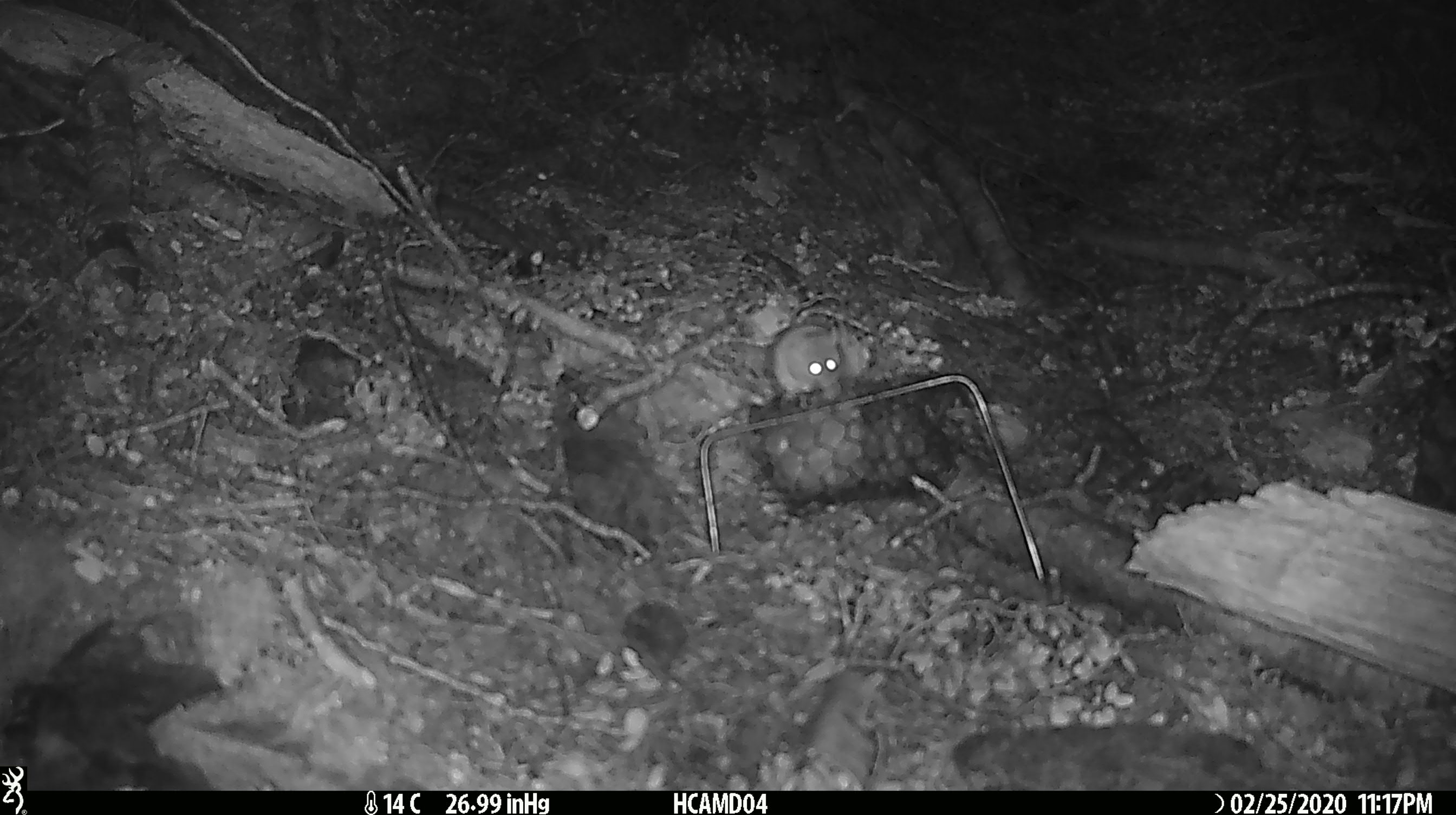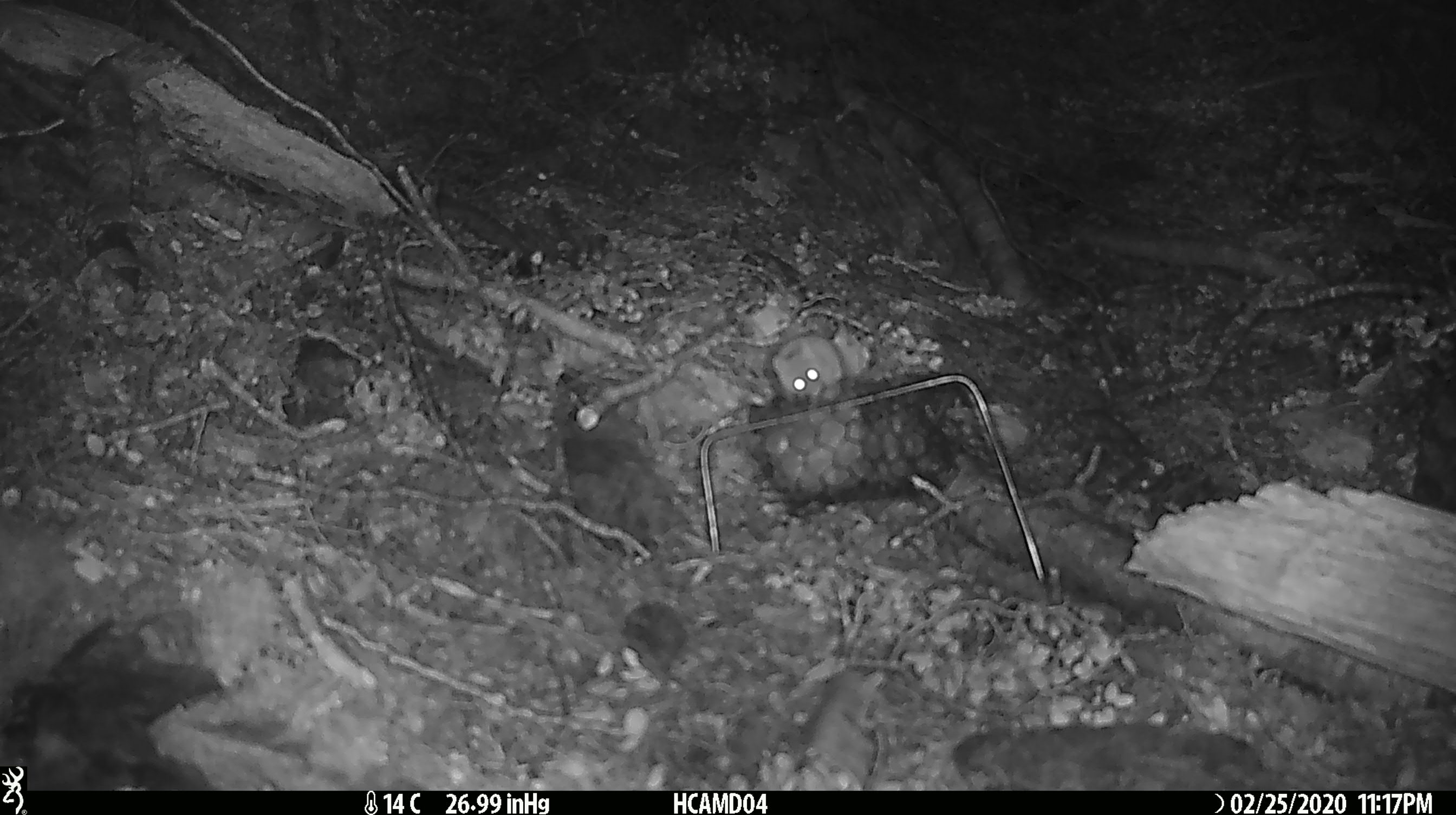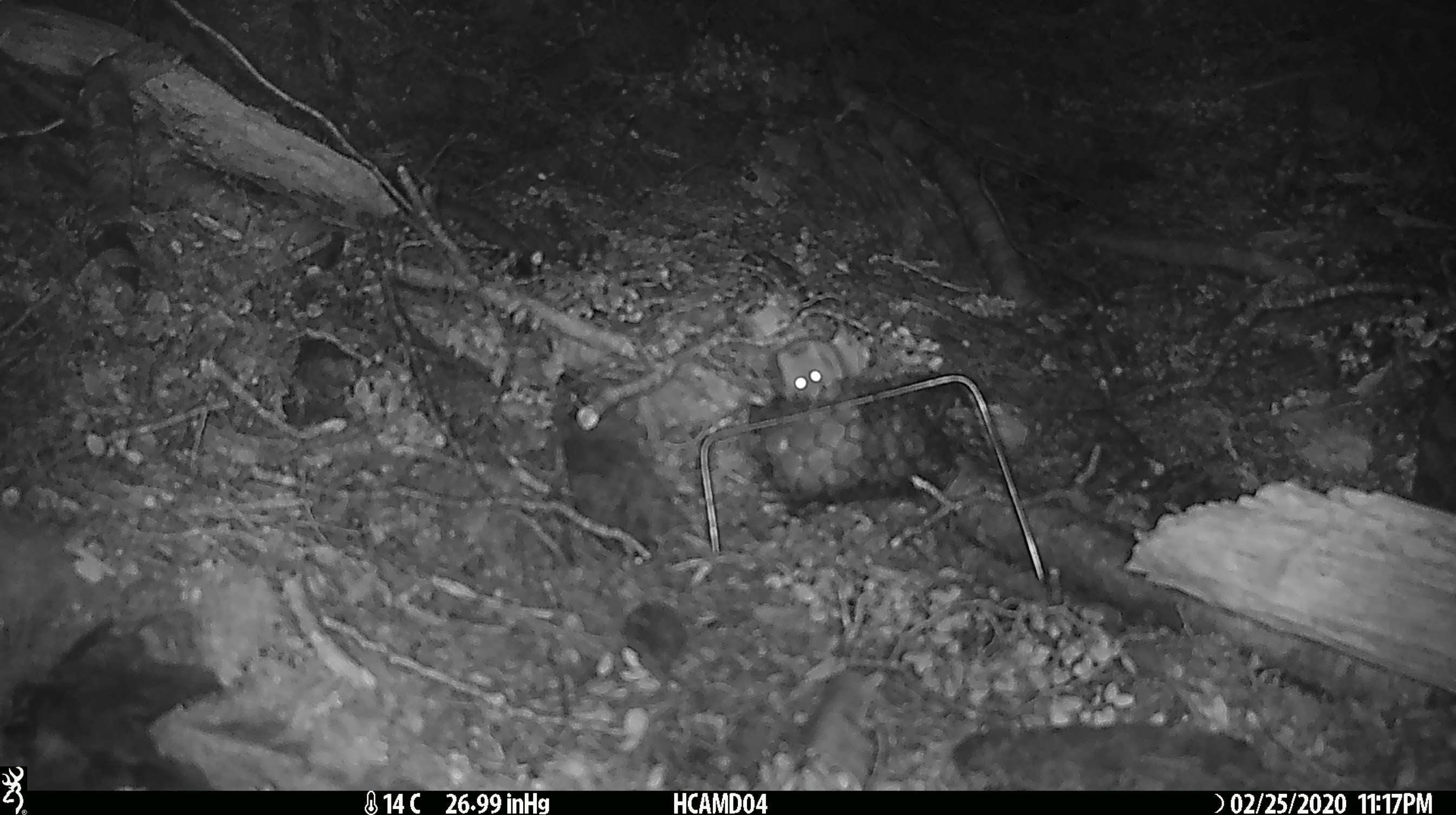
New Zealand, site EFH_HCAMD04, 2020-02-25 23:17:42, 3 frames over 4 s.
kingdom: Animalia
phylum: Chordata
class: Mammalia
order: Rodentia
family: Muridae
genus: Mus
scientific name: Mus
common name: mouse